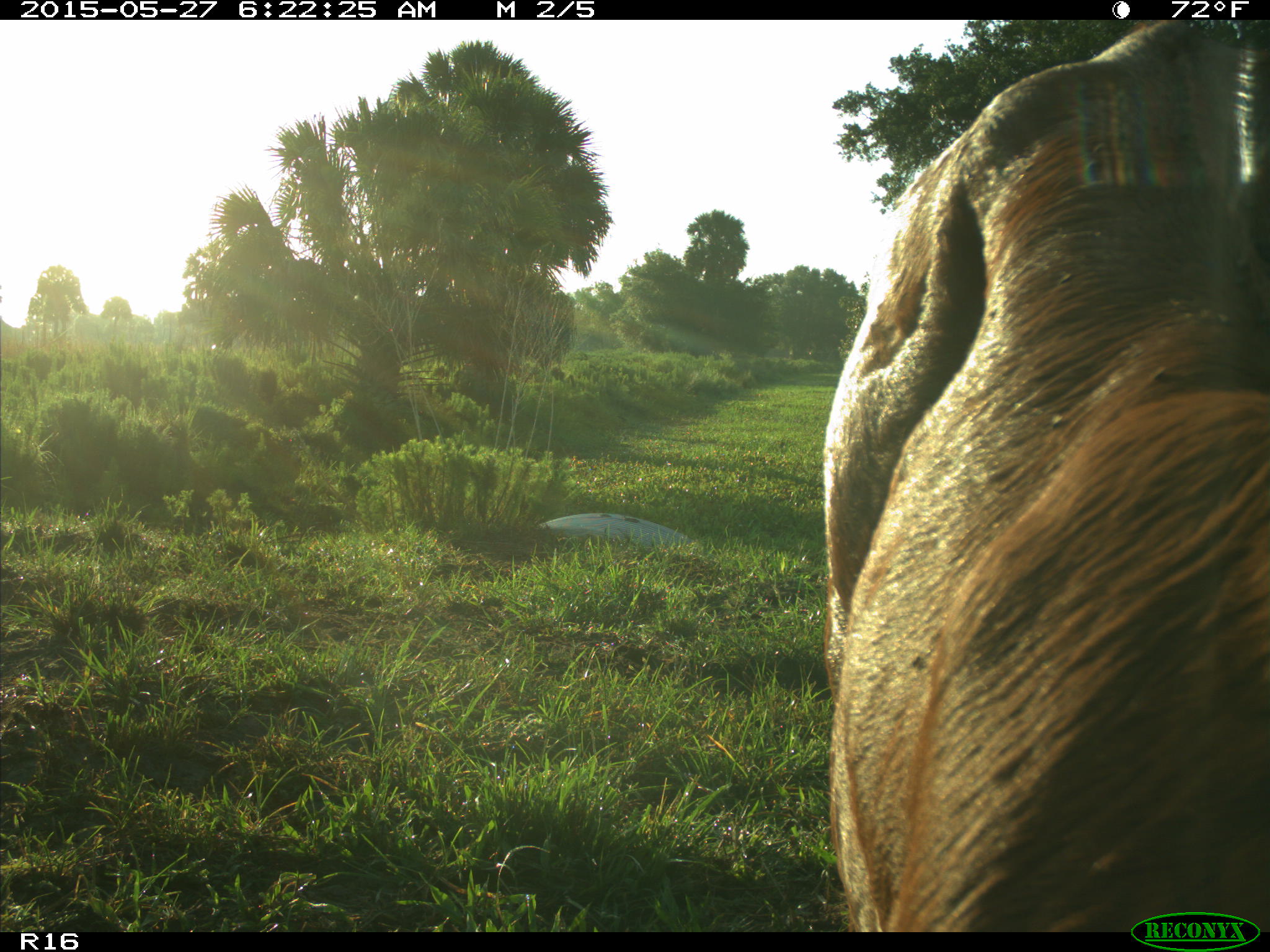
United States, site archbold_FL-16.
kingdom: Animalia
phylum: Chordata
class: Mammalia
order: Artiodactyla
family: Bovidae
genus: Bos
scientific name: Bos taurus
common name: domestic cow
Bos taurus (domestic cow).